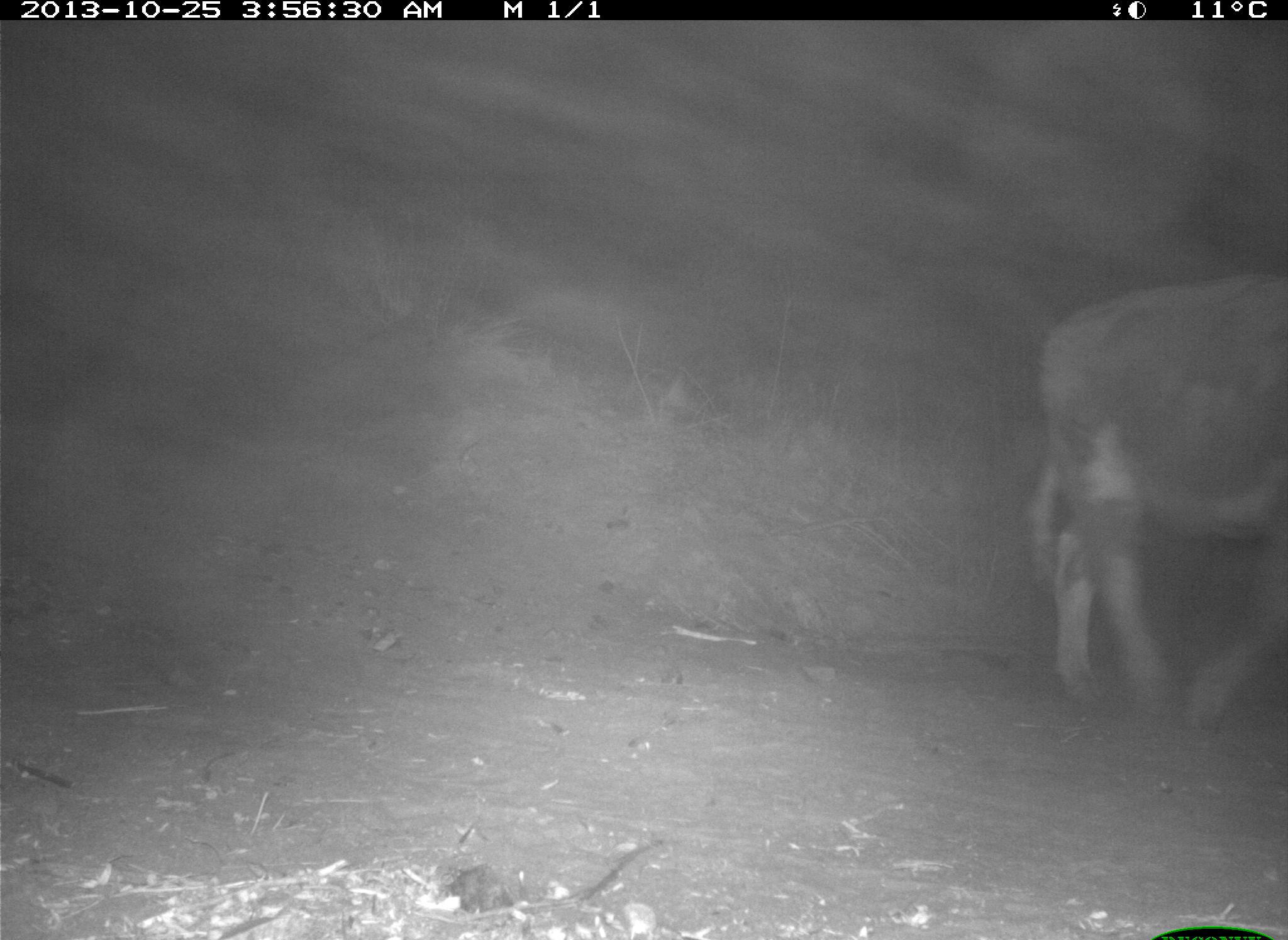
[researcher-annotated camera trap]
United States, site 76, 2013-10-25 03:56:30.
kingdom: Animalia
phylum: Chordata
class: Mammalia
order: Artiodactyla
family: Bovidae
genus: Bos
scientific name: Bos taurus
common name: cow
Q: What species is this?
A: Cow (Bos taurus).